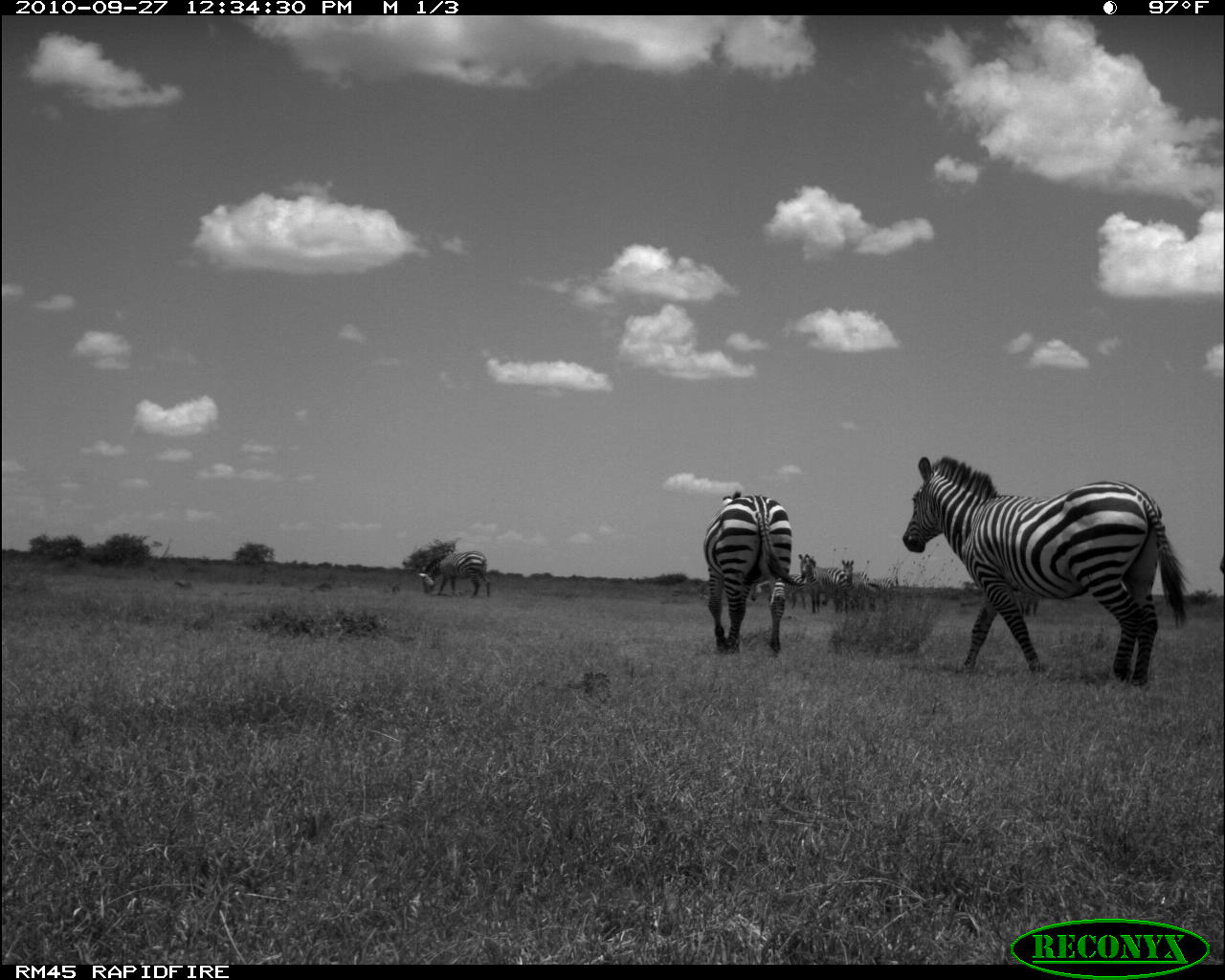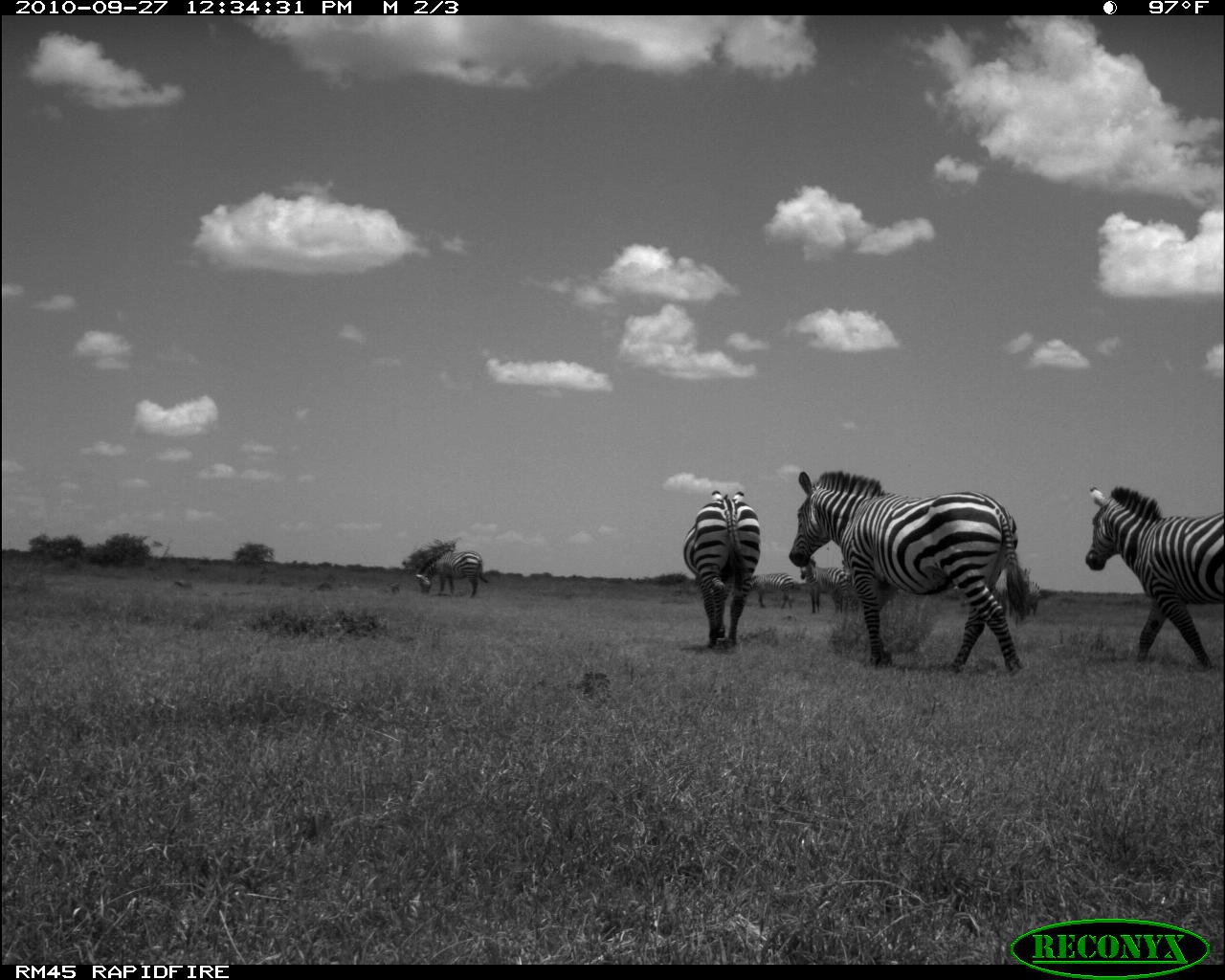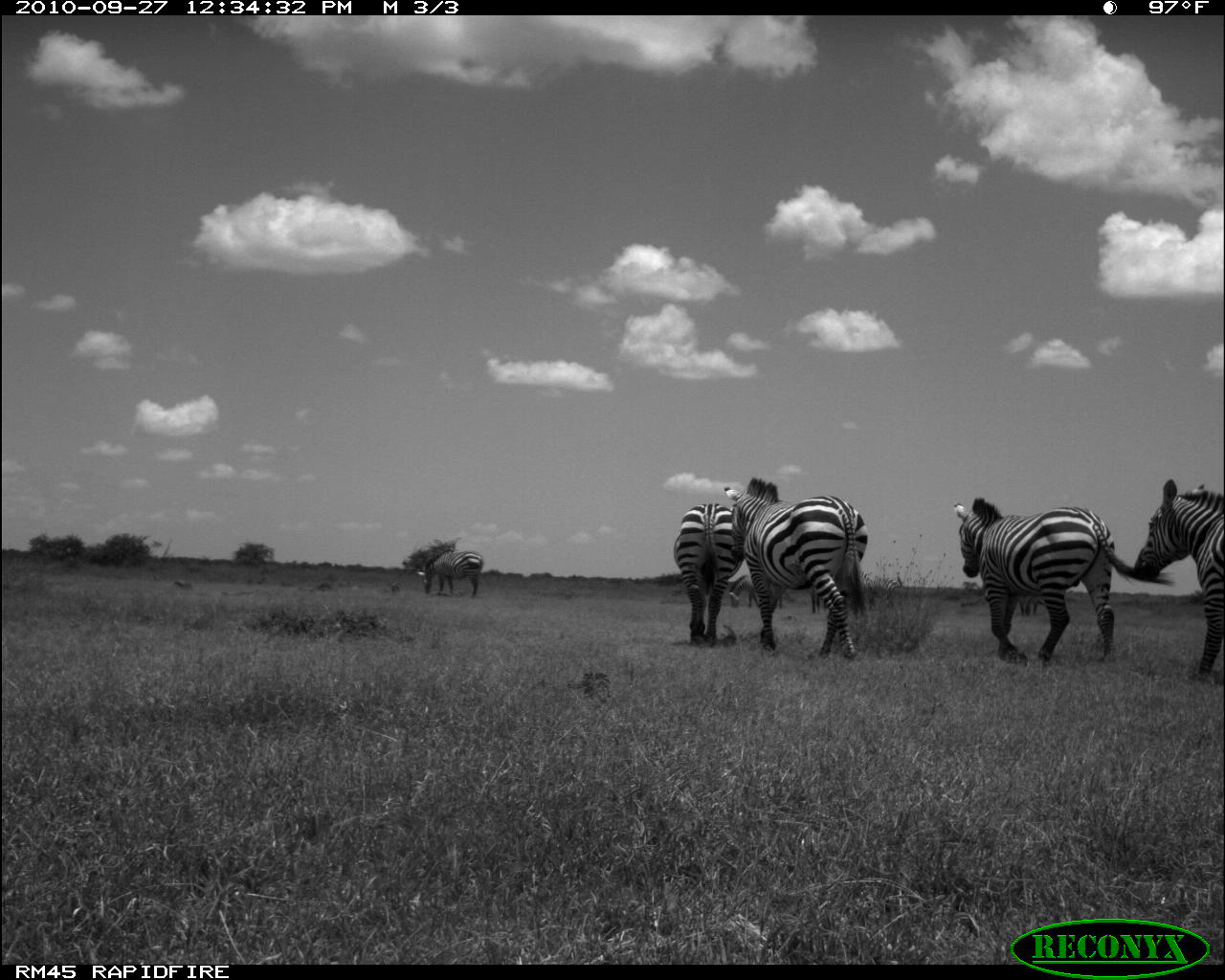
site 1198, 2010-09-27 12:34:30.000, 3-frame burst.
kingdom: Animalia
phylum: Chordata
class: Mammalia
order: Perissodactyla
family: Equidae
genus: Equus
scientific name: Equus quagga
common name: plains zebra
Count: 7.